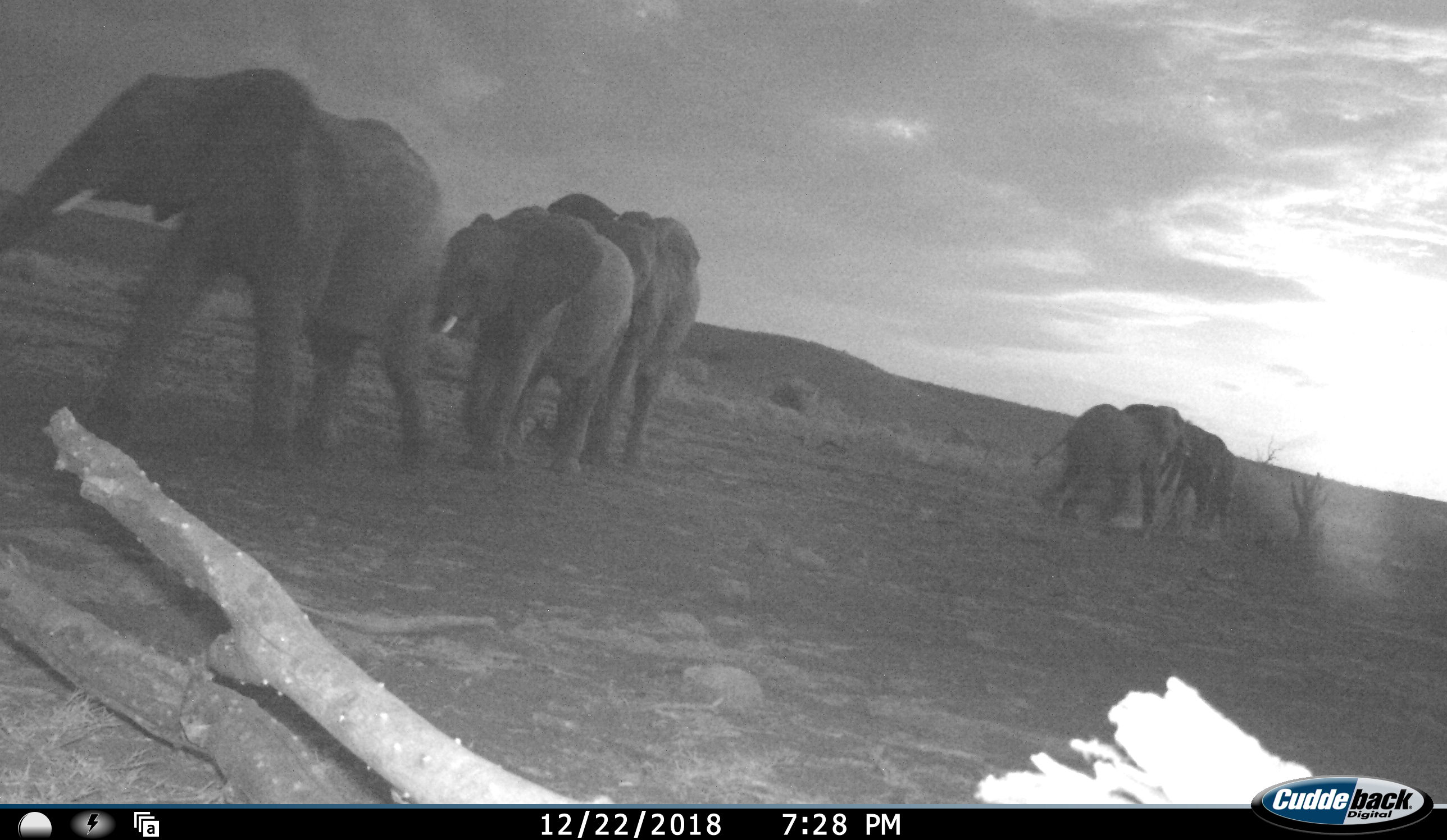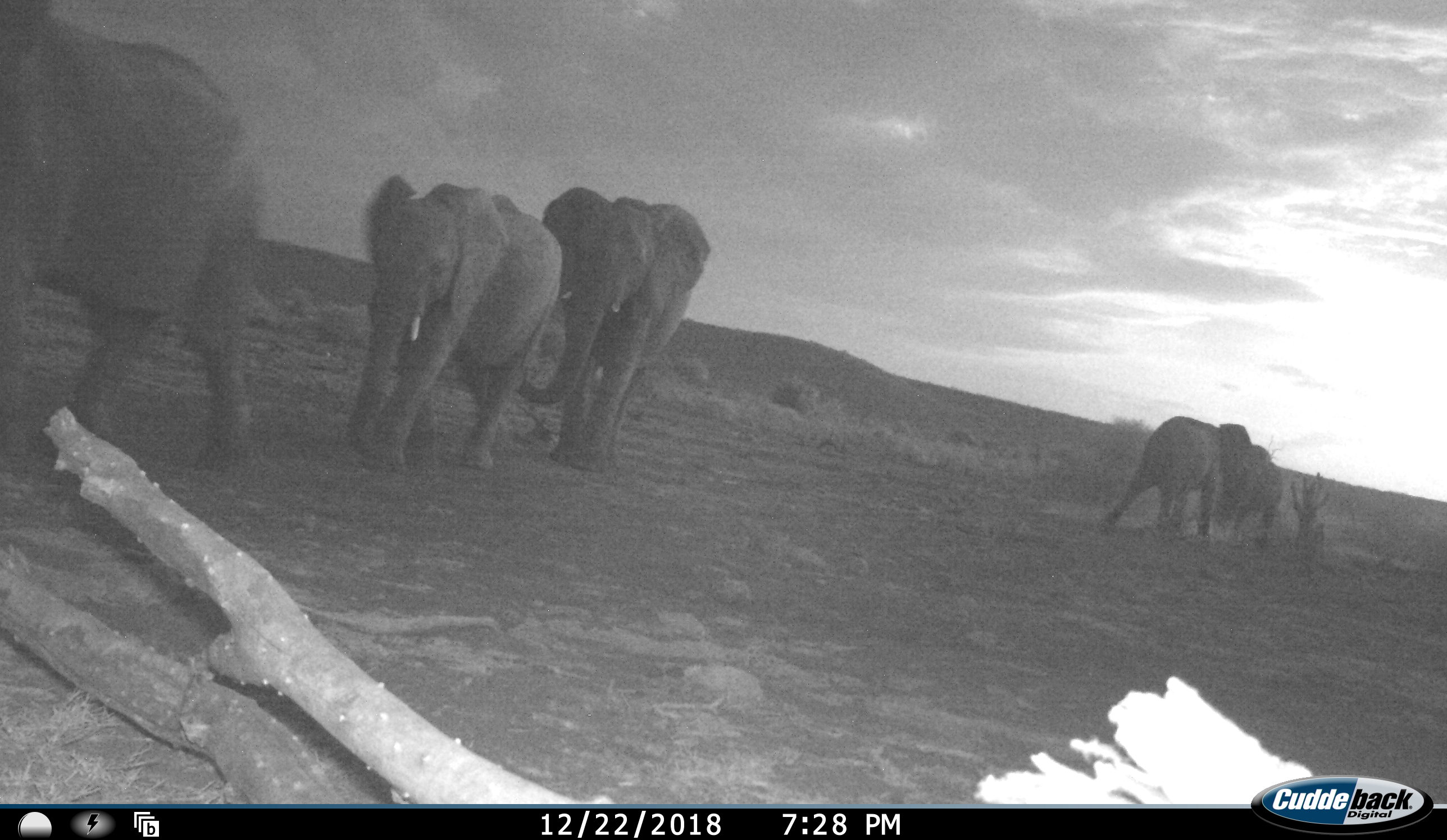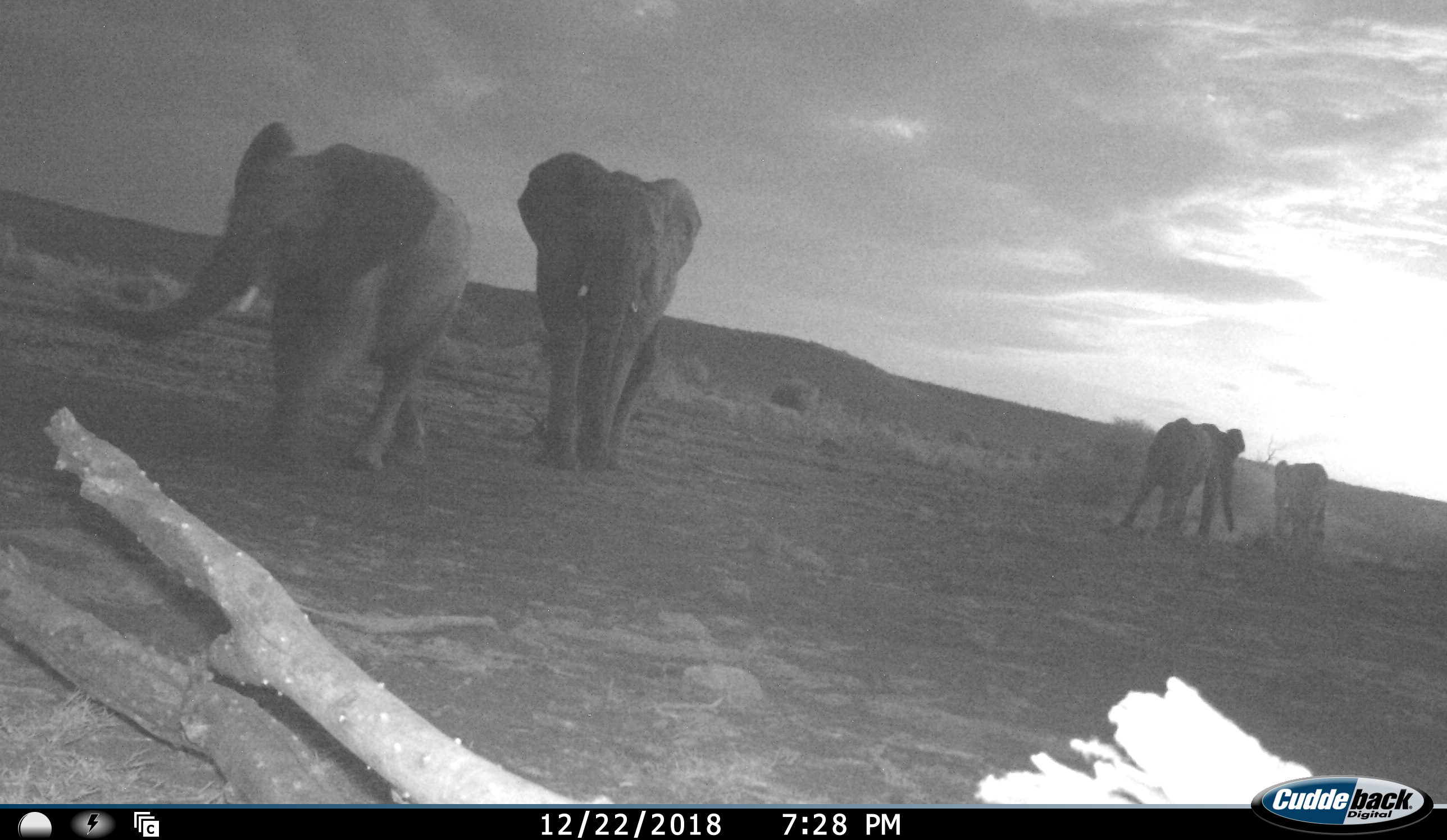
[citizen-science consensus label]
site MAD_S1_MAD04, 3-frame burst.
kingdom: Animalia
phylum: Chordata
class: Mammalia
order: Proboscidea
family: Elephantidae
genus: Loxodonta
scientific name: Loxodonta africana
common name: african bush elephant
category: elephant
Elephant (african bush elephant) (Loxodonta africana), count 5. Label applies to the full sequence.